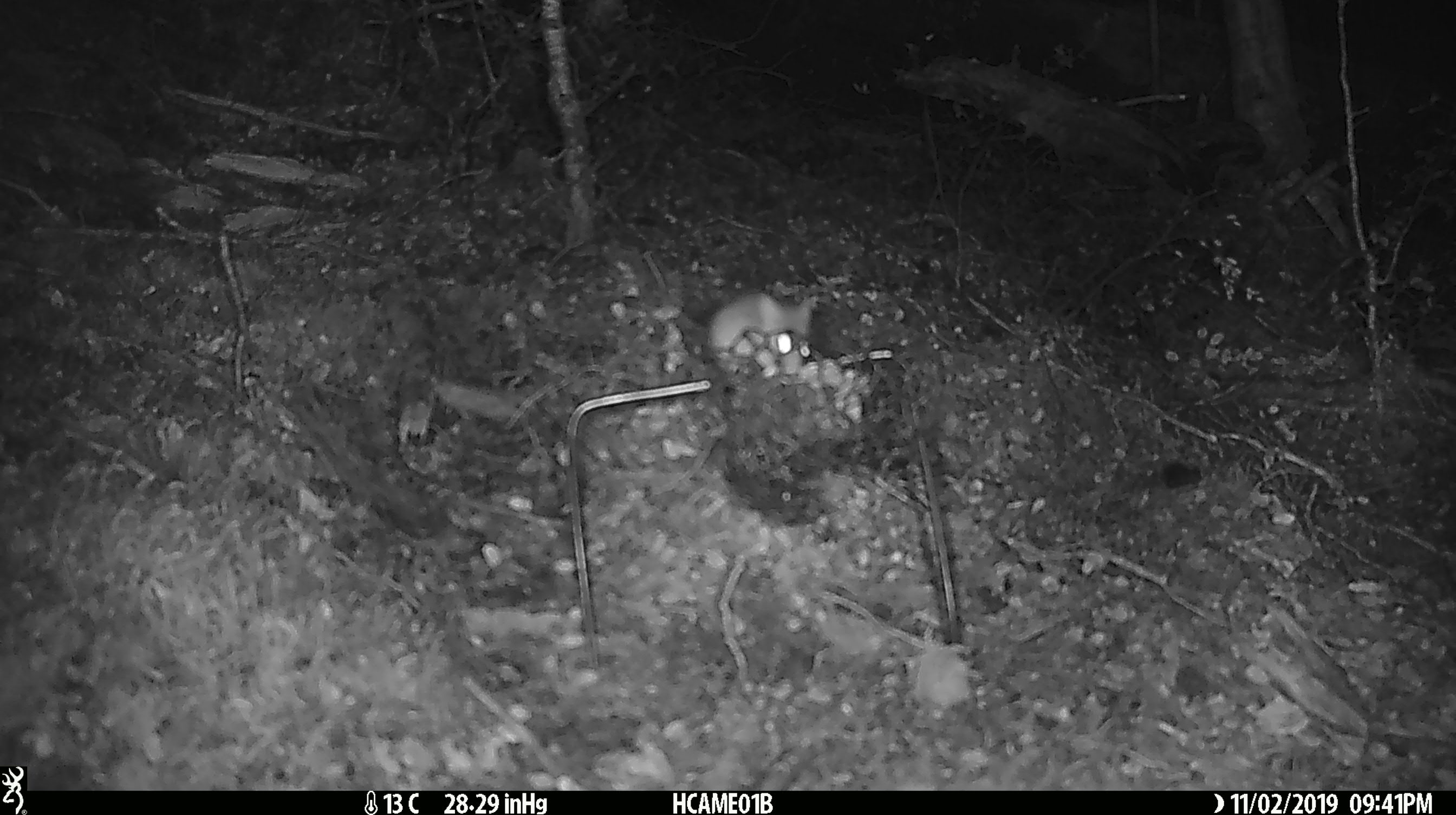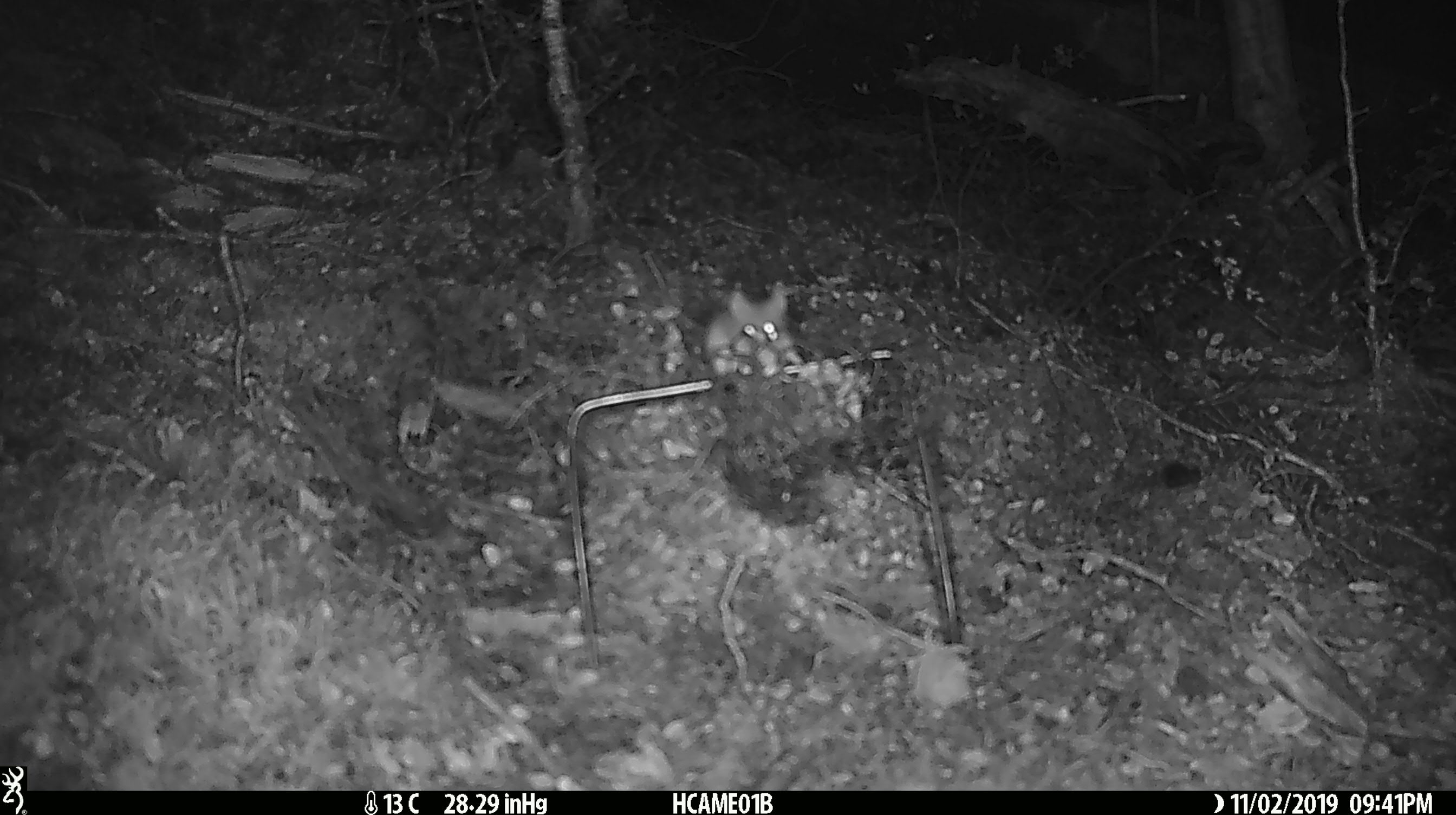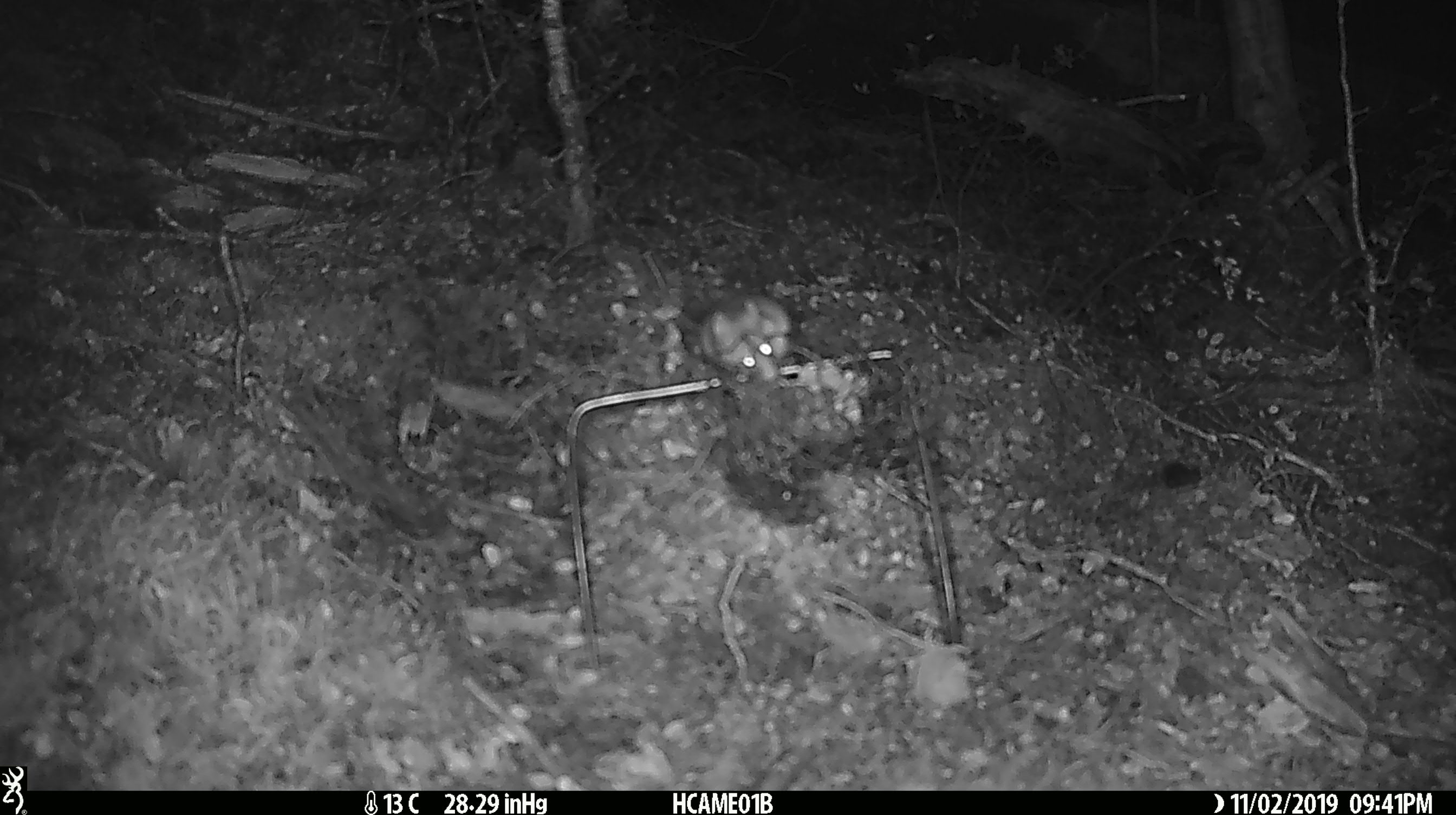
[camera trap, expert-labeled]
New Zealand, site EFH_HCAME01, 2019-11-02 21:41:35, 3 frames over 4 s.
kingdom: Animalia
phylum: Chordata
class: Mammalia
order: Rodentia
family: Muridae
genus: Mus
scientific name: Mus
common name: mouse